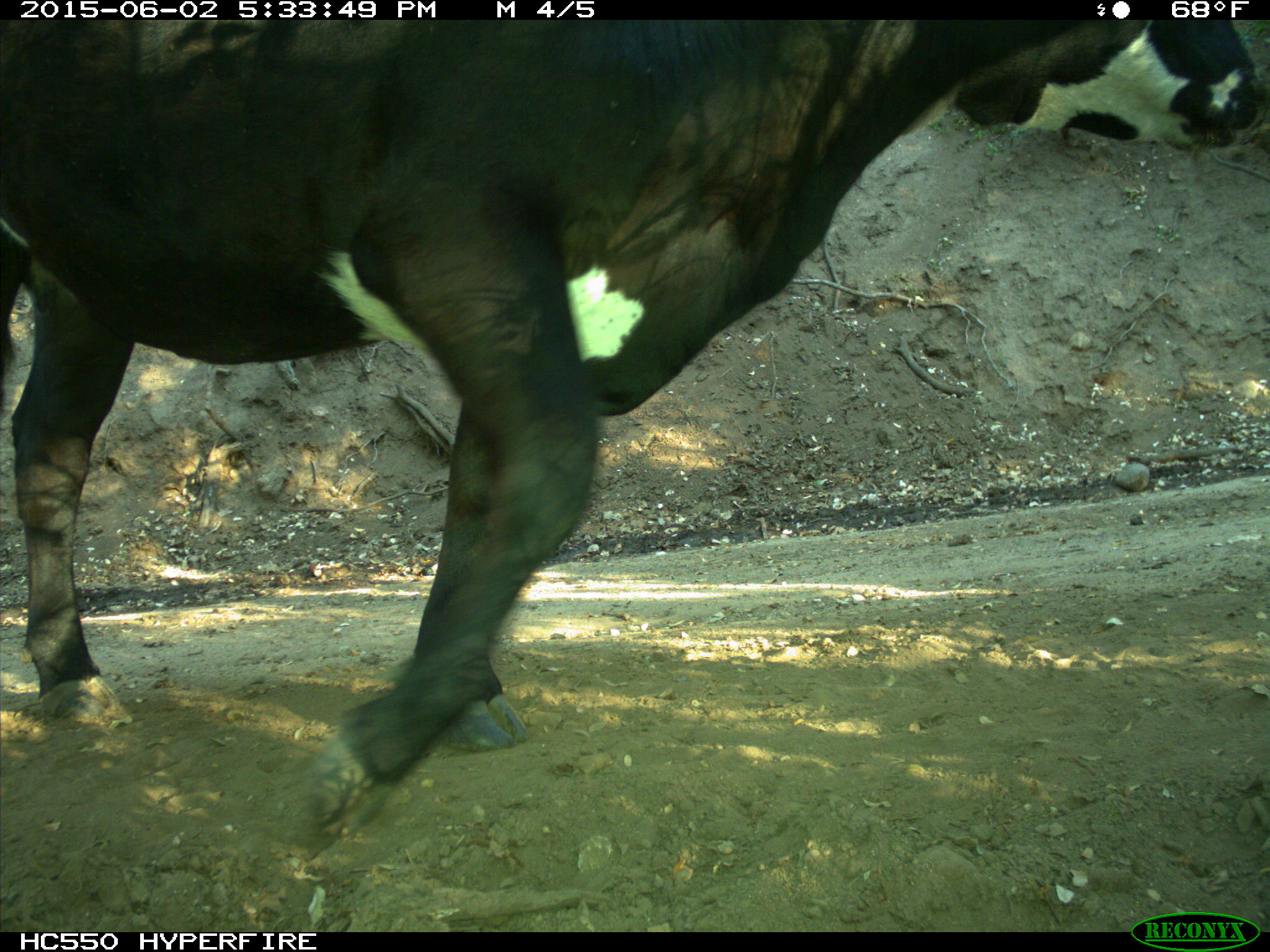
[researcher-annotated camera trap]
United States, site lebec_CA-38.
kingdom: Animalia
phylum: Chordata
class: Mammalia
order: Artiodactyla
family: Bovidae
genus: Bos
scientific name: Bos taurus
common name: domestic cow